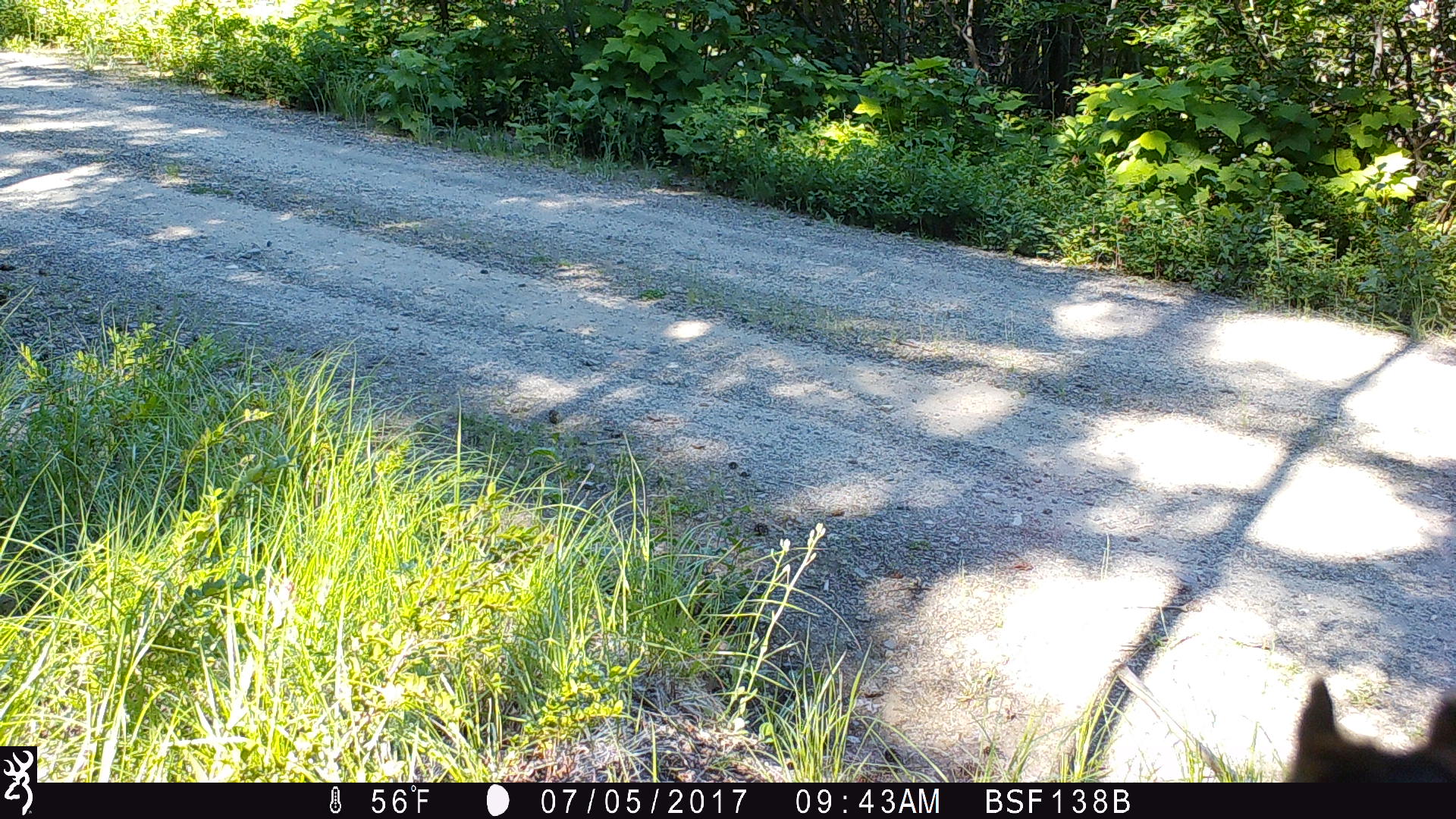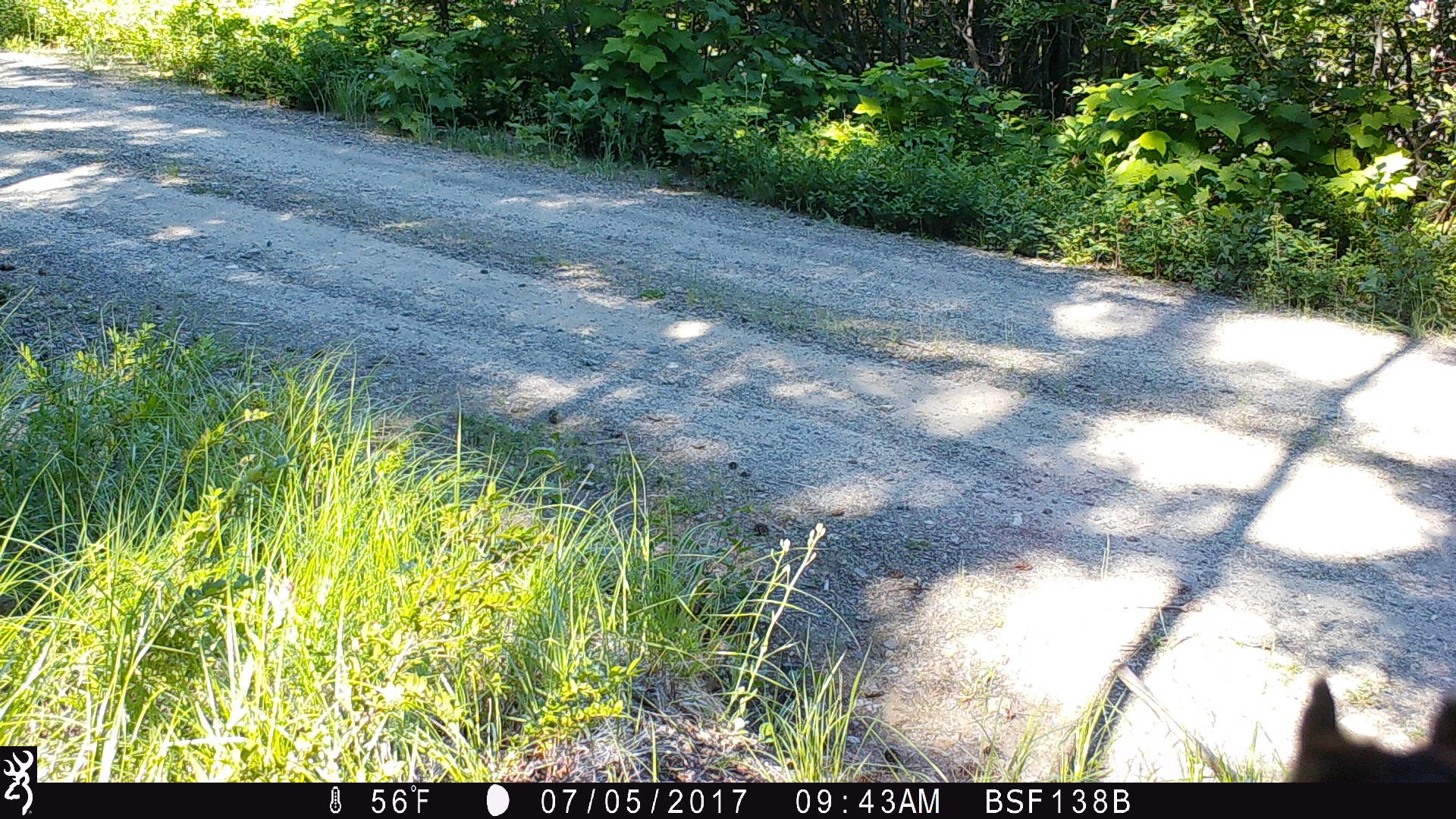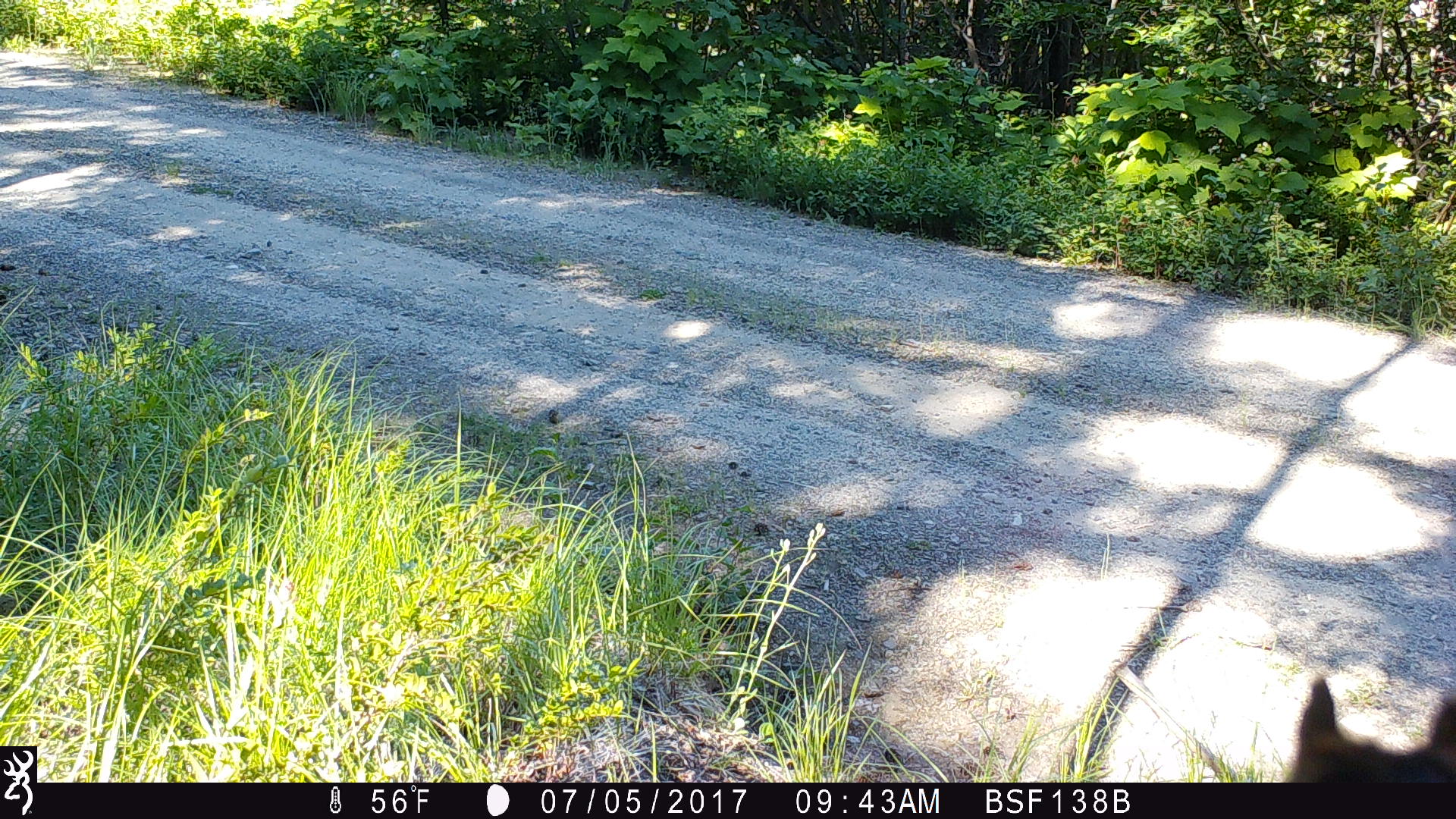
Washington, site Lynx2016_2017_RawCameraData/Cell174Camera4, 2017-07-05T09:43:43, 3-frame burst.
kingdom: Animalia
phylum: Chordata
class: Mammalia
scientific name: Mammalia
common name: small mammal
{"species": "small mammal (Mammalia)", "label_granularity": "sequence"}